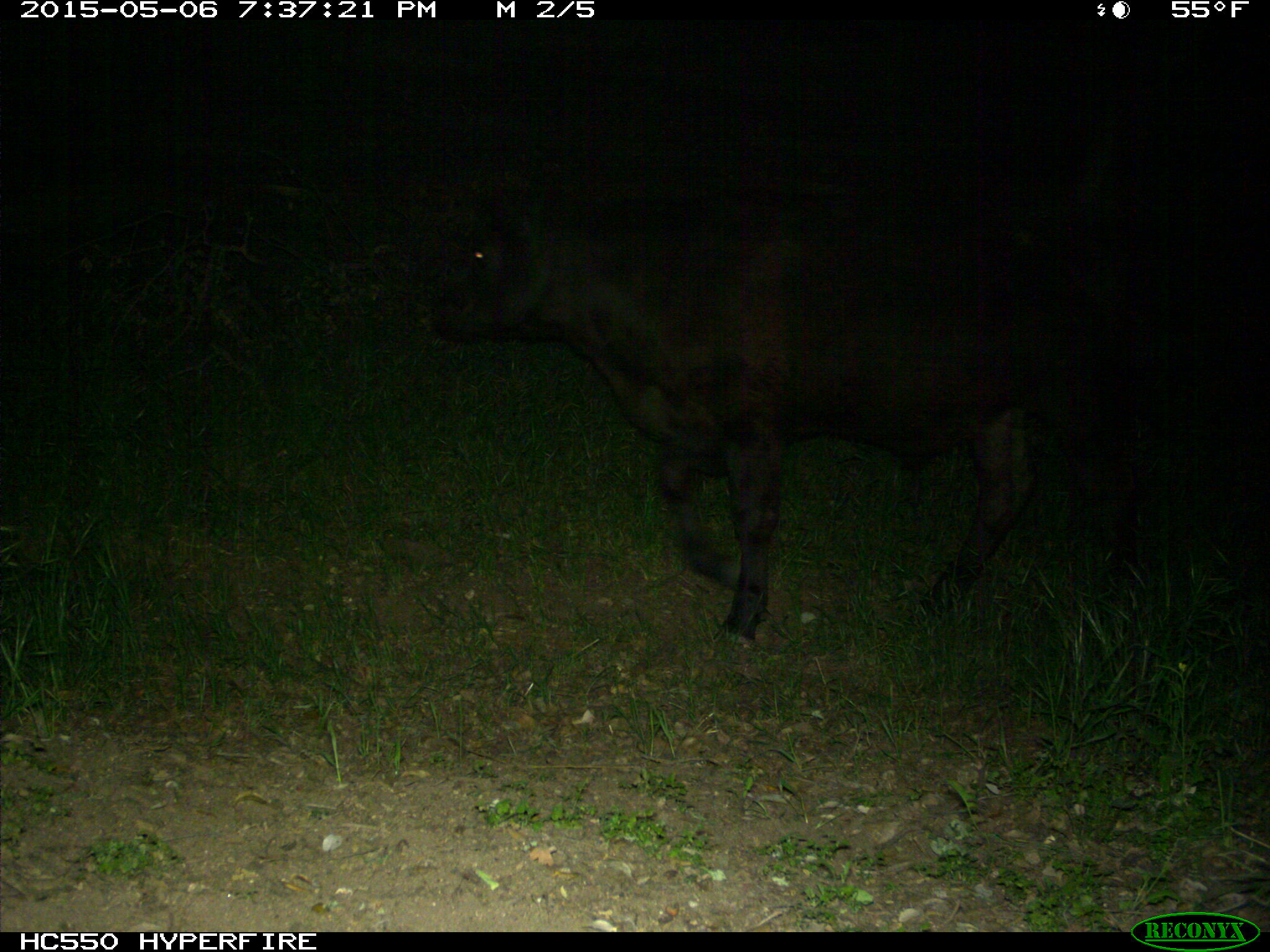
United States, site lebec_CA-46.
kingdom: Animalia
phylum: Chordata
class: Mammalia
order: Artiodactyla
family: Bovidae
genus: Bos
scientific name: Bos taurus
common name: domestic cow